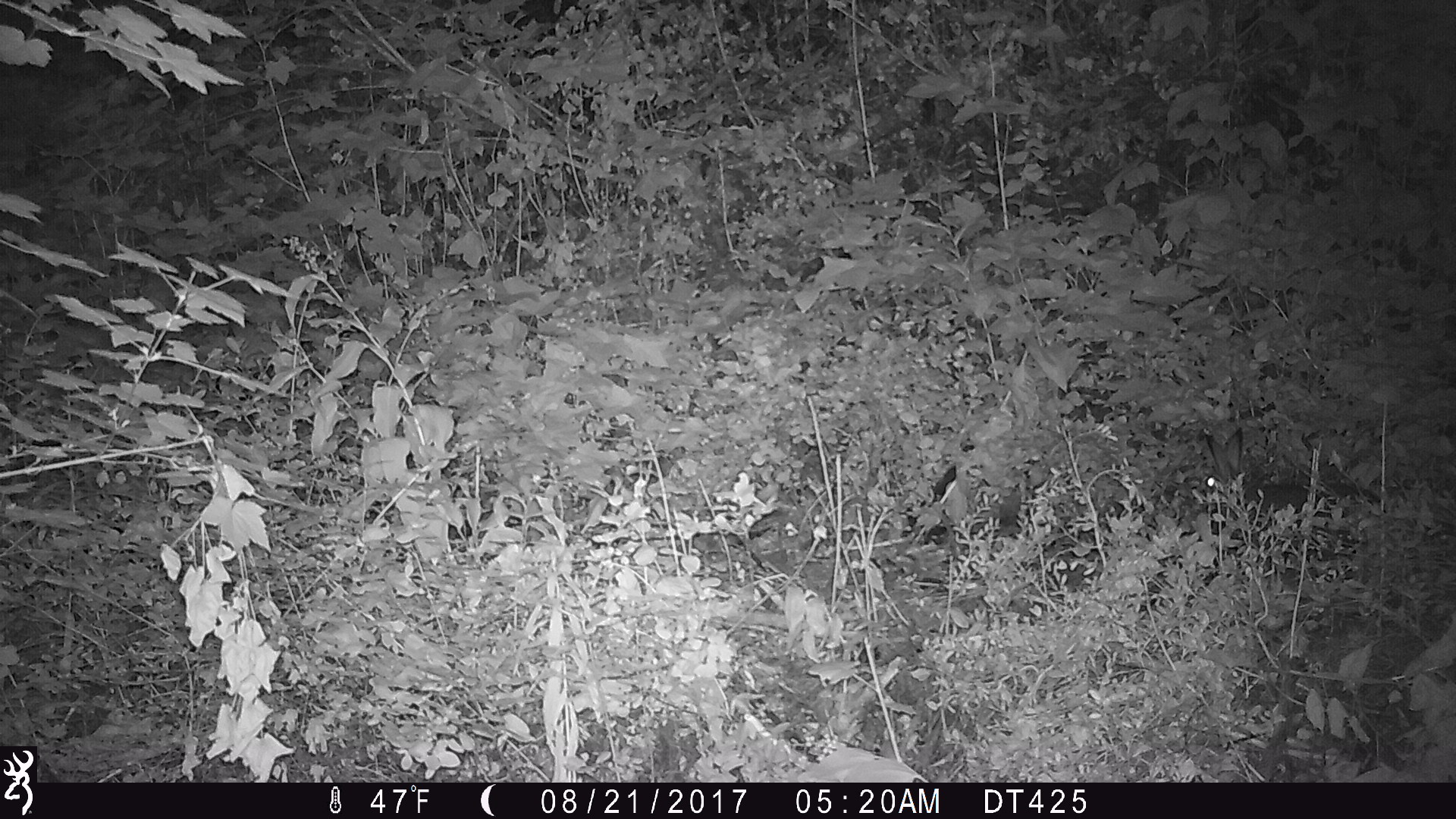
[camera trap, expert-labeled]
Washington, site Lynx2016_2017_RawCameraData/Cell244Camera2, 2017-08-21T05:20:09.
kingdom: Animalia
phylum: Chordata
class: Mammalia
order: Lagomorpha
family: Leporidae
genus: Lepus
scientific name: Lepus americanus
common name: snowshoe hare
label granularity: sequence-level